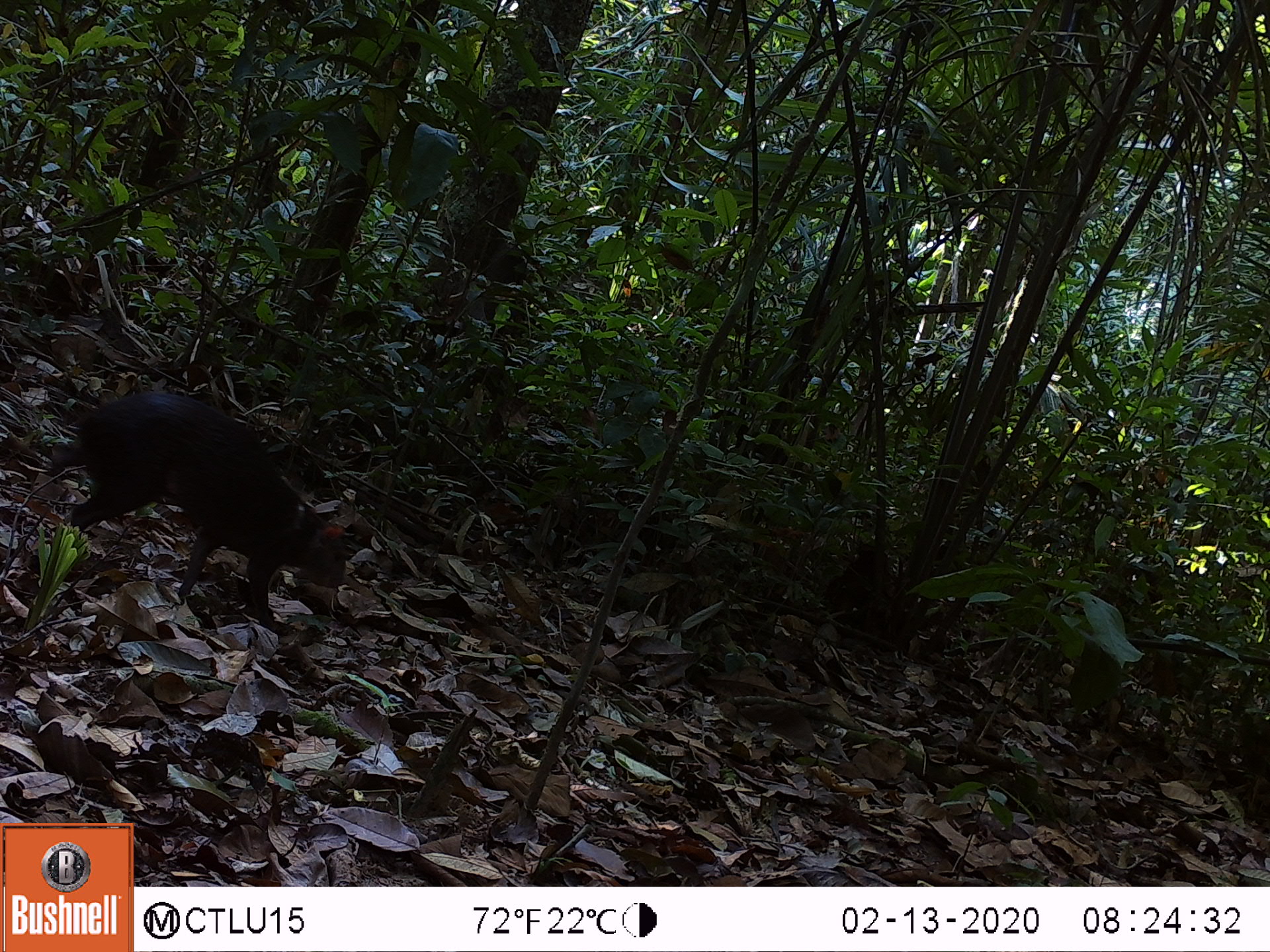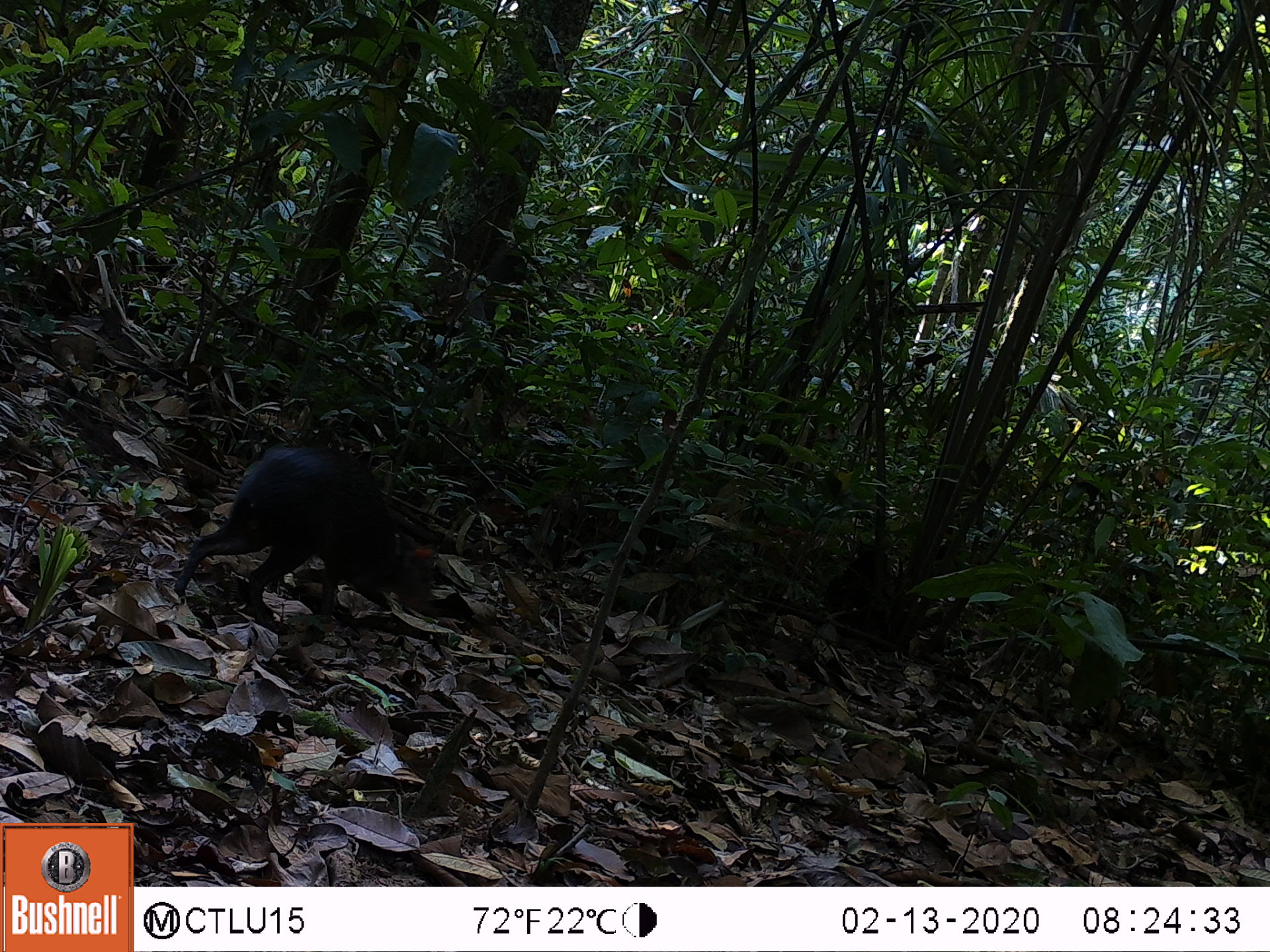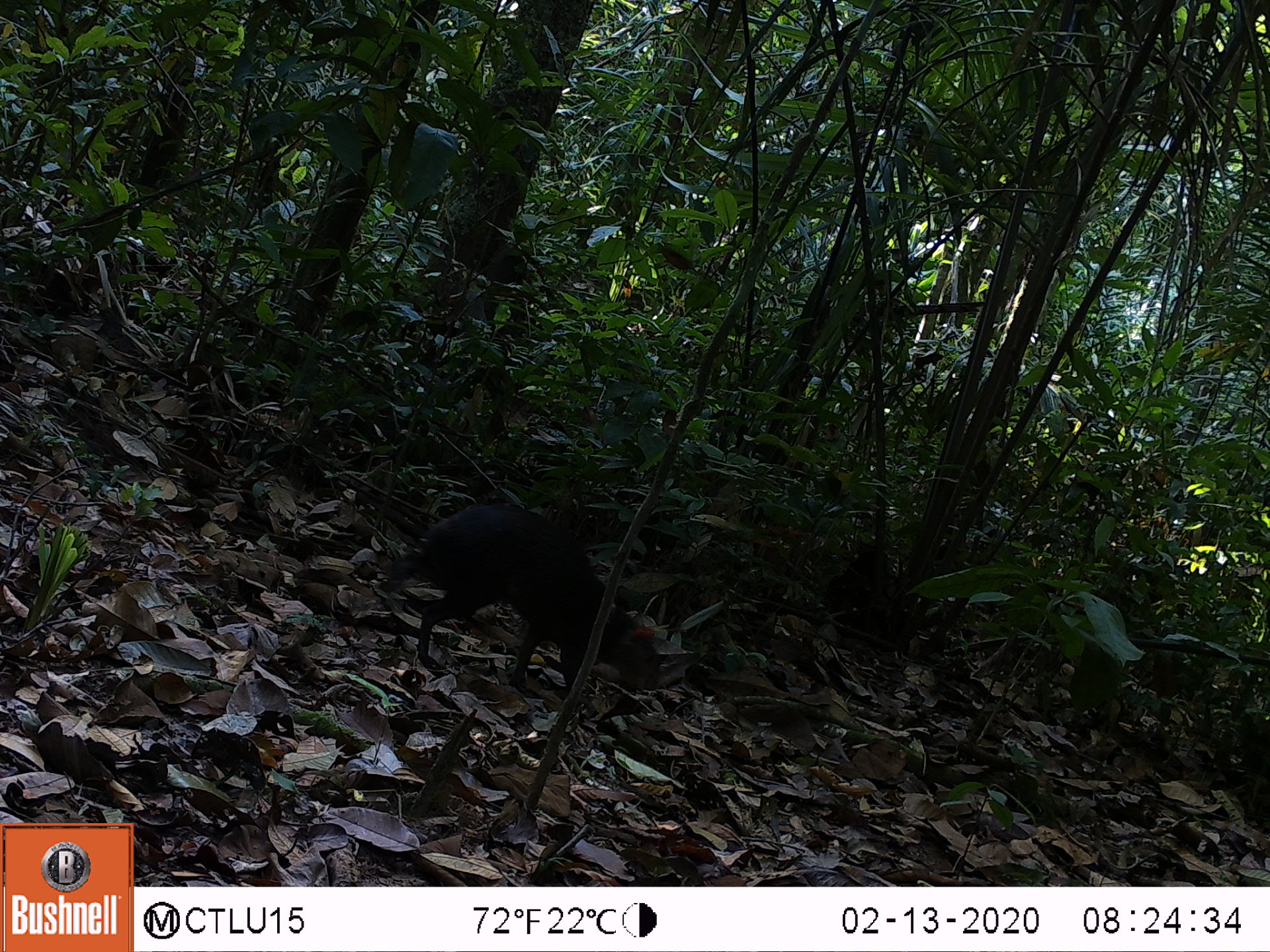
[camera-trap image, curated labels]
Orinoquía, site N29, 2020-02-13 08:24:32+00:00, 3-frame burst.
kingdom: Animalia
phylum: Chordata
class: Mammalia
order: Rodentia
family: Dasyproctidae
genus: Dasyprocta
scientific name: Dasyprocta fuliginosa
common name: black agouti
Black agouti (Dasyprocta fuliginosa).